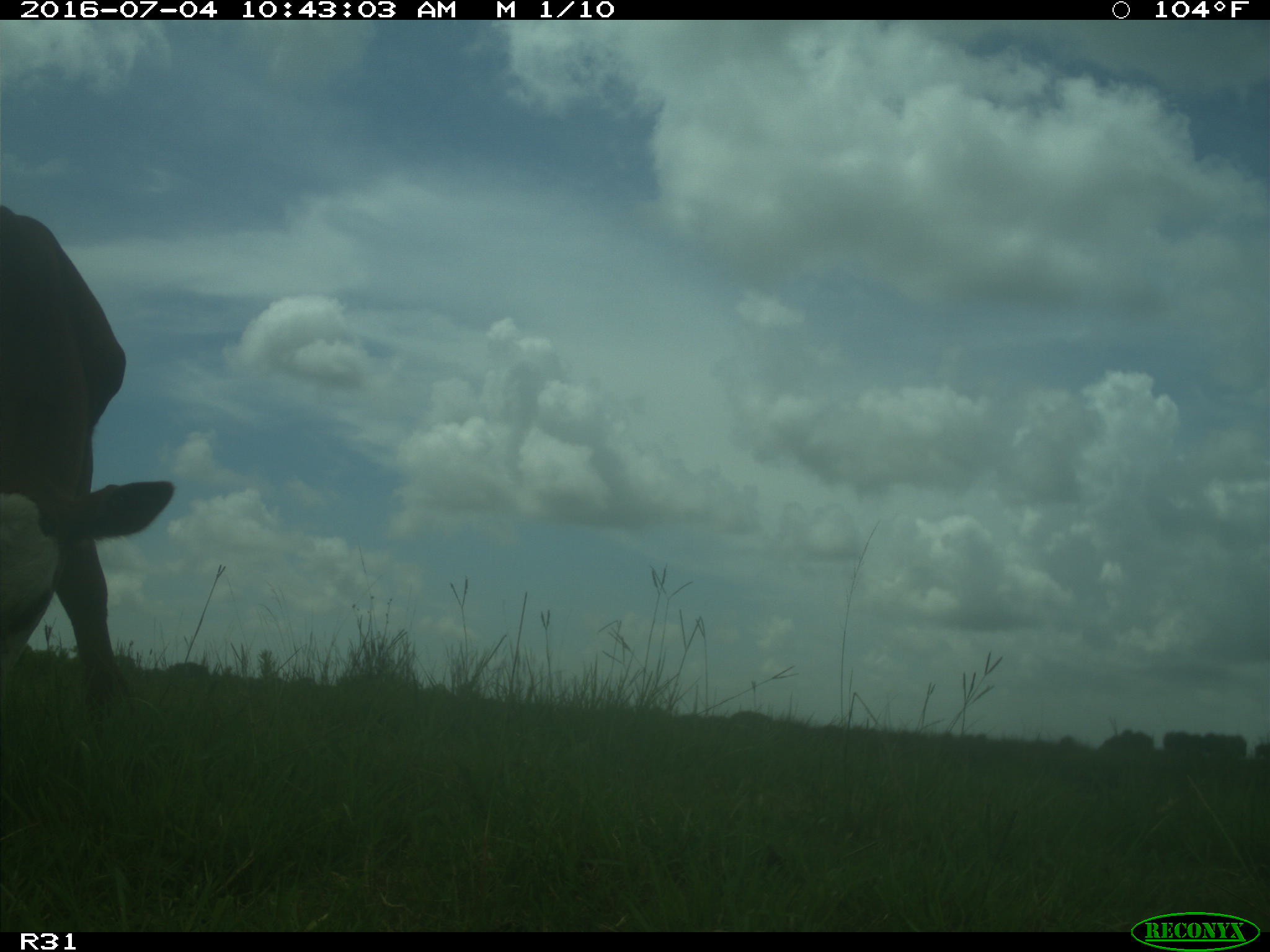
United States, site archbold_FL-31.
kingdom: Animalia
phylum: Chordata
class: Mammalia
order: Artiodactyla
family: Bovidae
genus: Bos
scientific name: Bos taurus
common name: domestic cow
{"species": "Bos taurus (domestic cow)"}